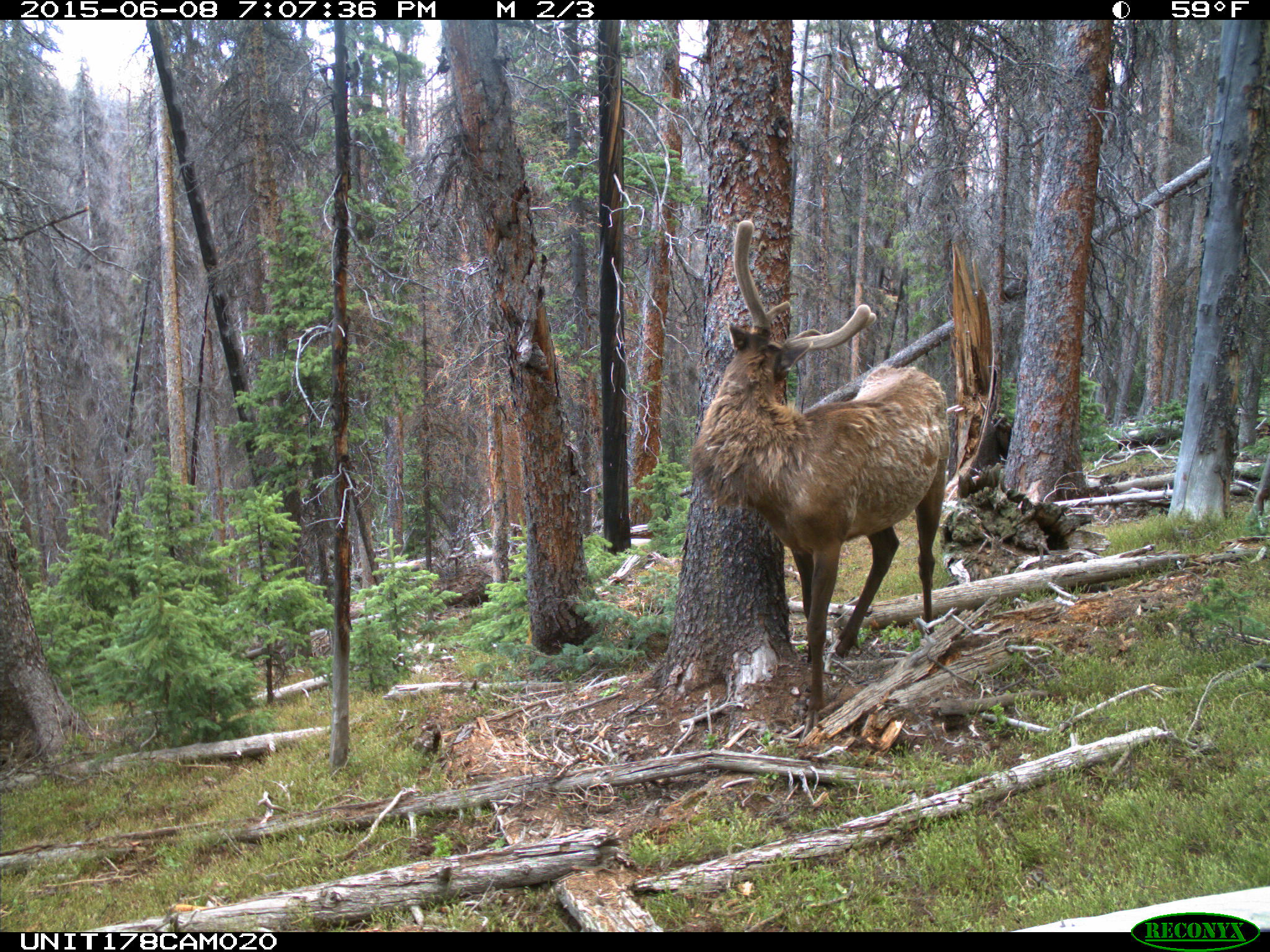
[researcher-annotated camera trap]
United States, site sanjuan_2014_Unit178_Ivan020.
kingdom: Animalia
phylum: Chordata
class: Mammalia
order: Artiodactyla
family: Cervidae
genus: Cervus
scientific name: Cervus elaphus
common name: red deer